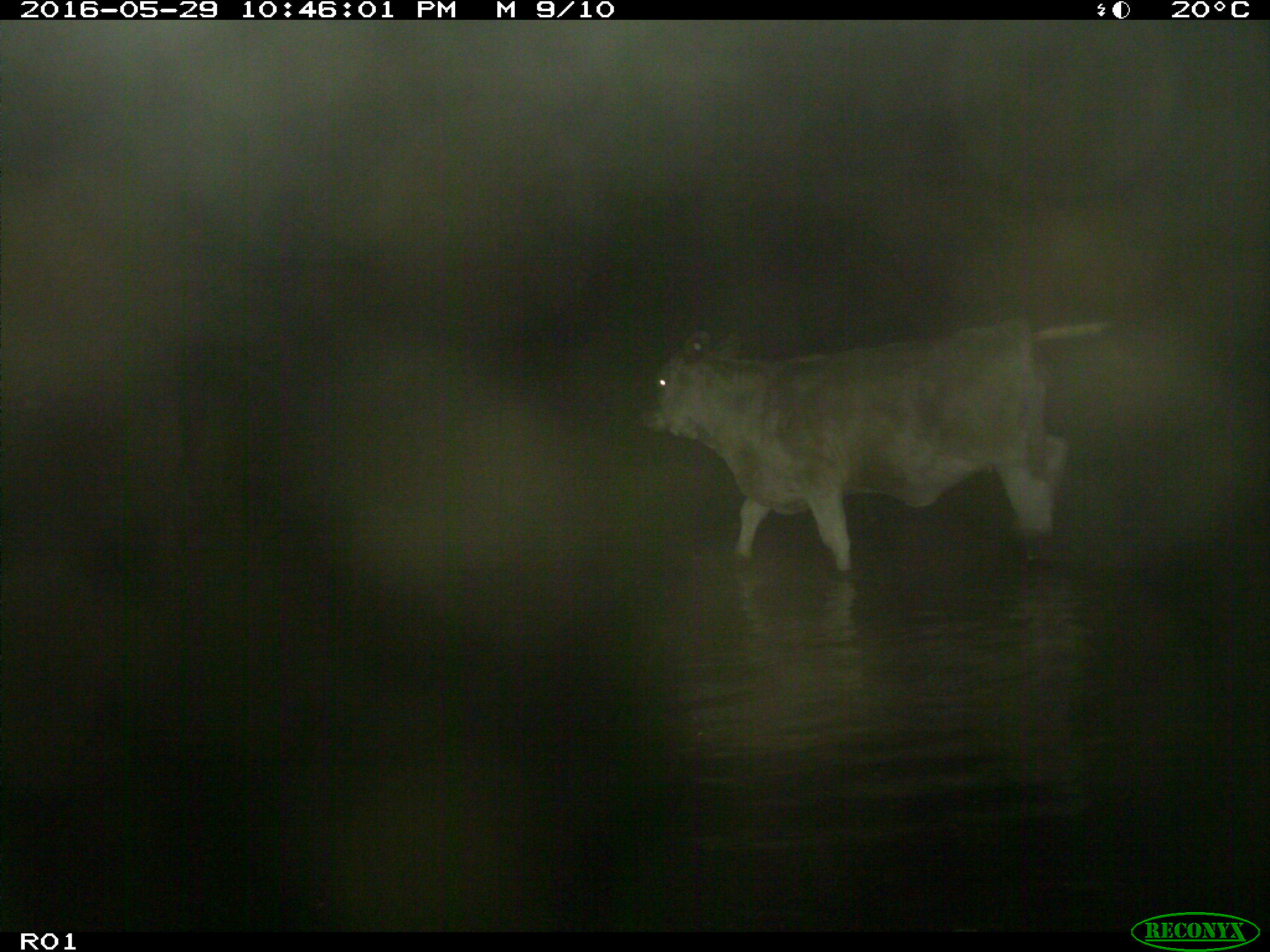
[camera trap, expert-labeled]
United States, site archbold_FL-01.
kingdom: Animalia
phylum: Chordata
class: Mammalia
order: Artiodactyla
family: Bovidae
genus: Bos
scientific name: Bos taurus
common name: domestic cow